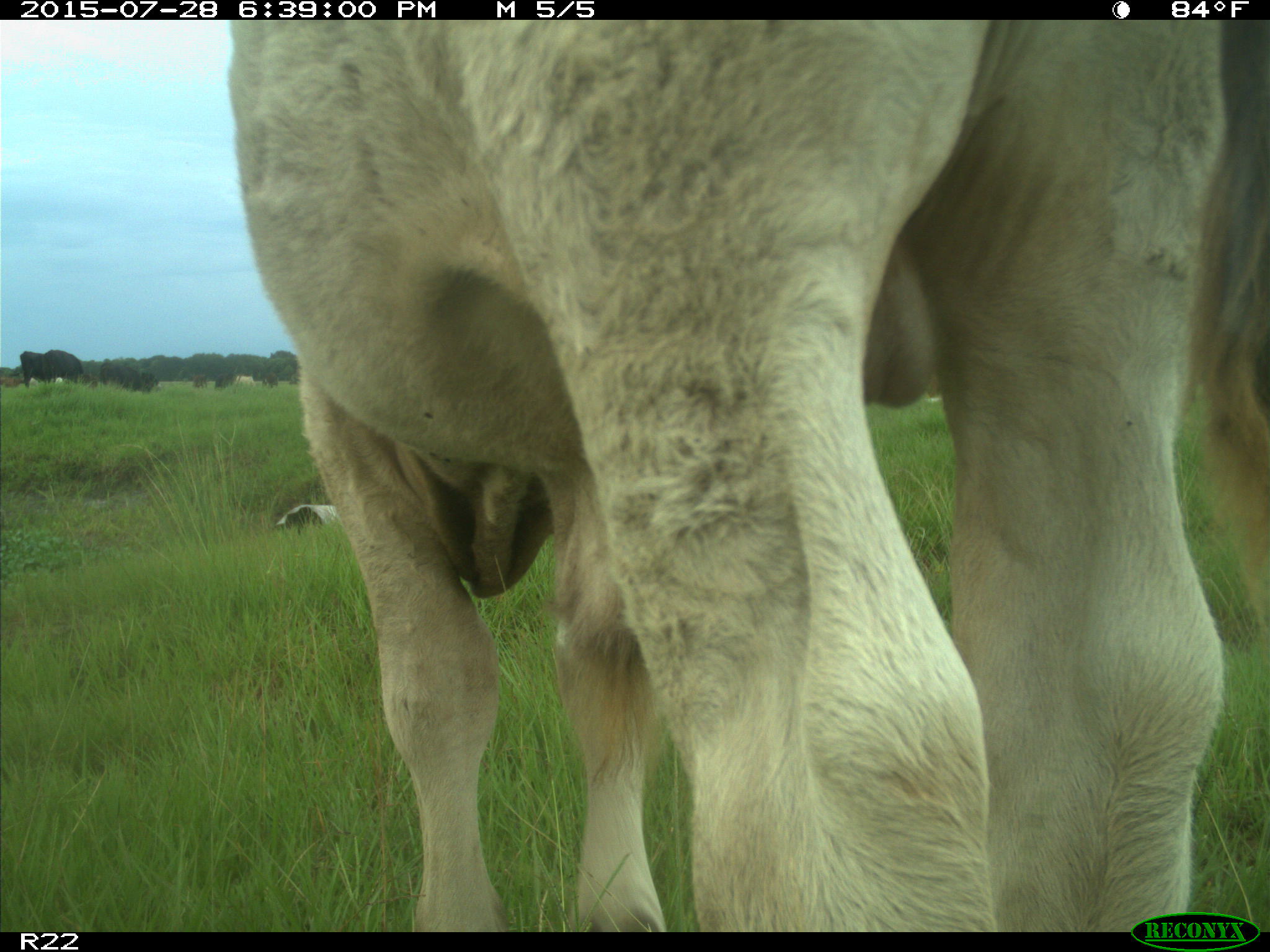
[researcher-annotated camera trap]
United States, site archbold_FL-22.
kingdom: Animalia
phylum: Chordata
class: Mammalia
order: Artiodactyla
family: Bovidae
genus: Bos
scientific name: Bos taurus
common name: domestic cow